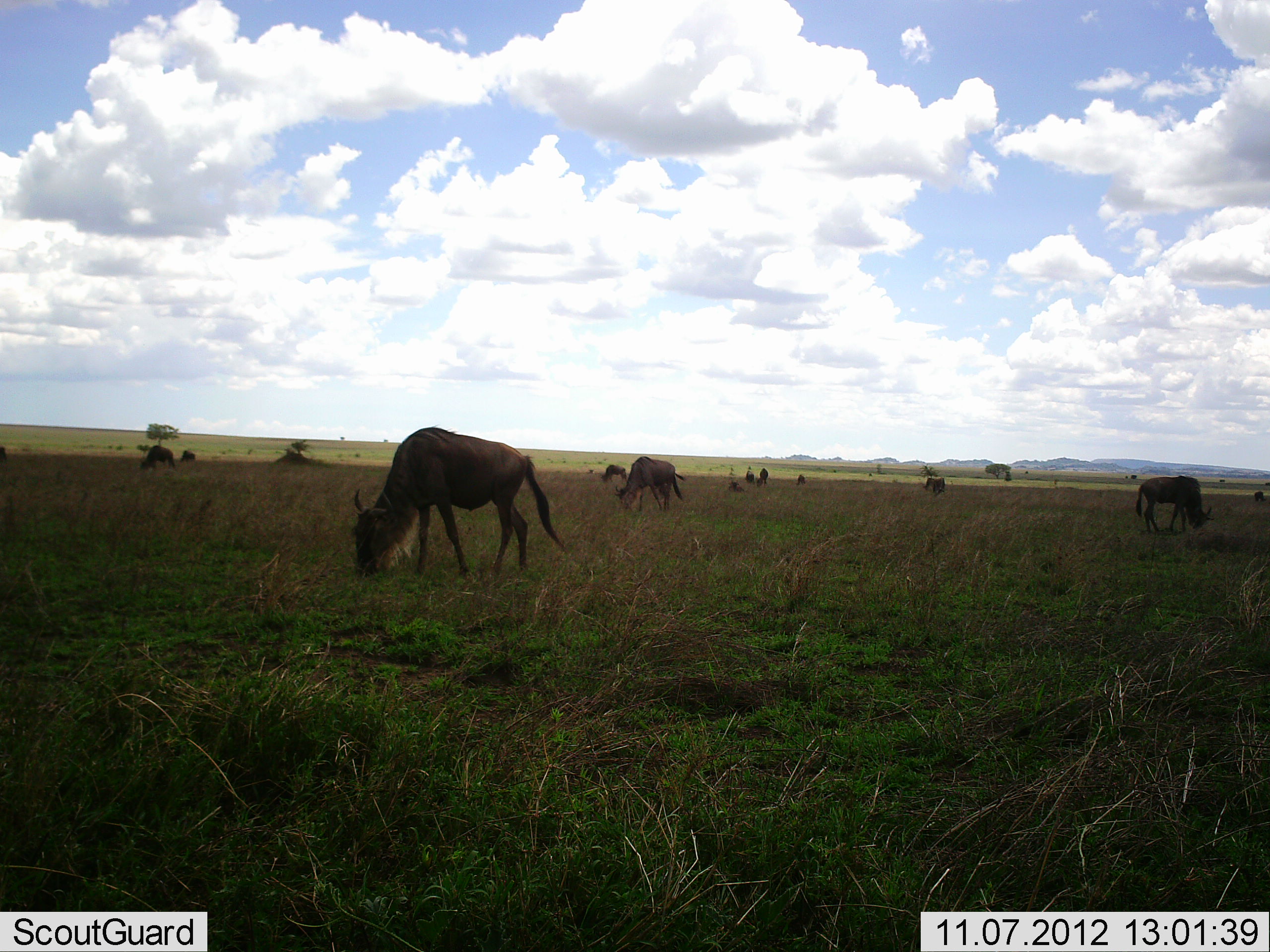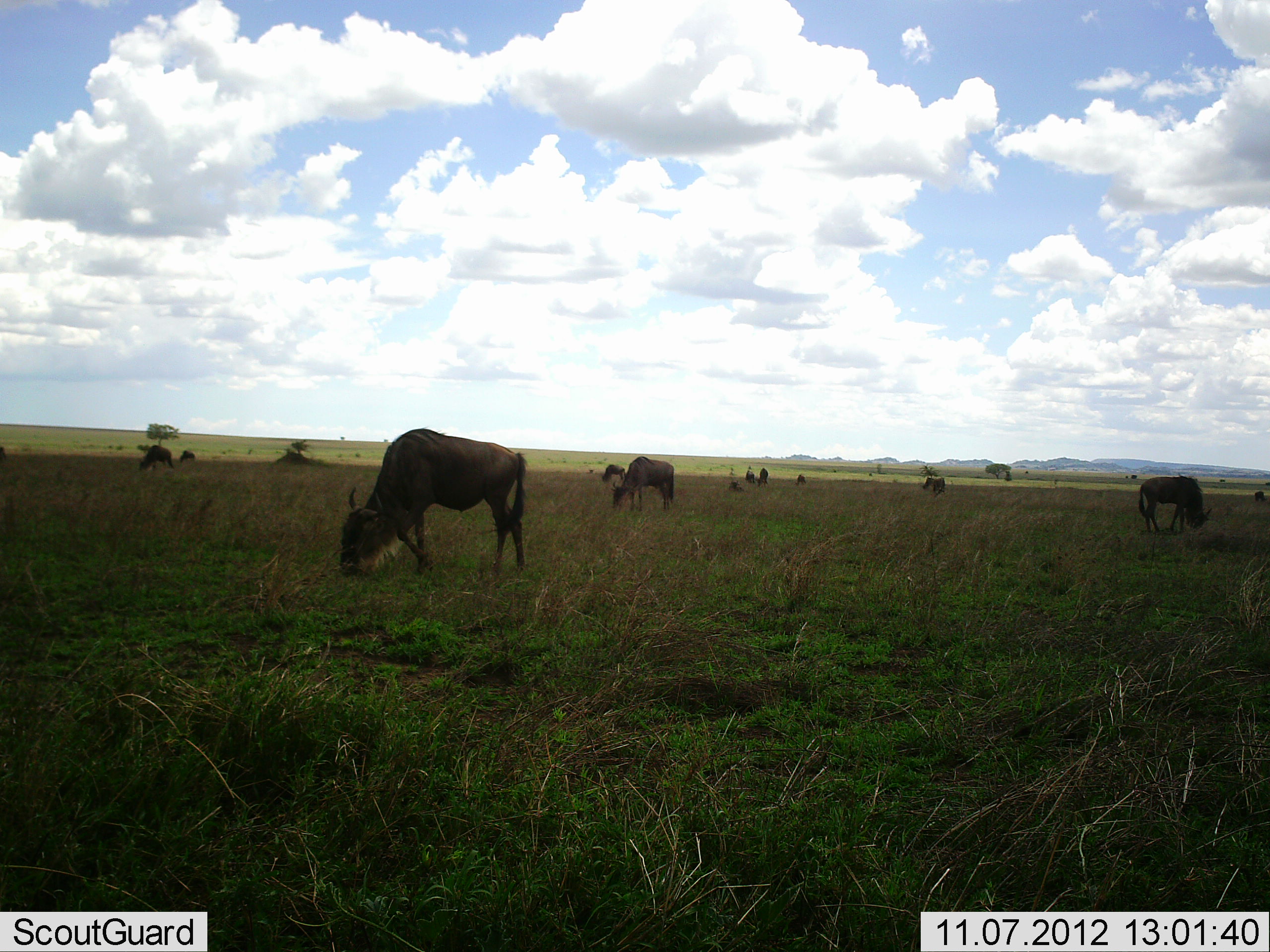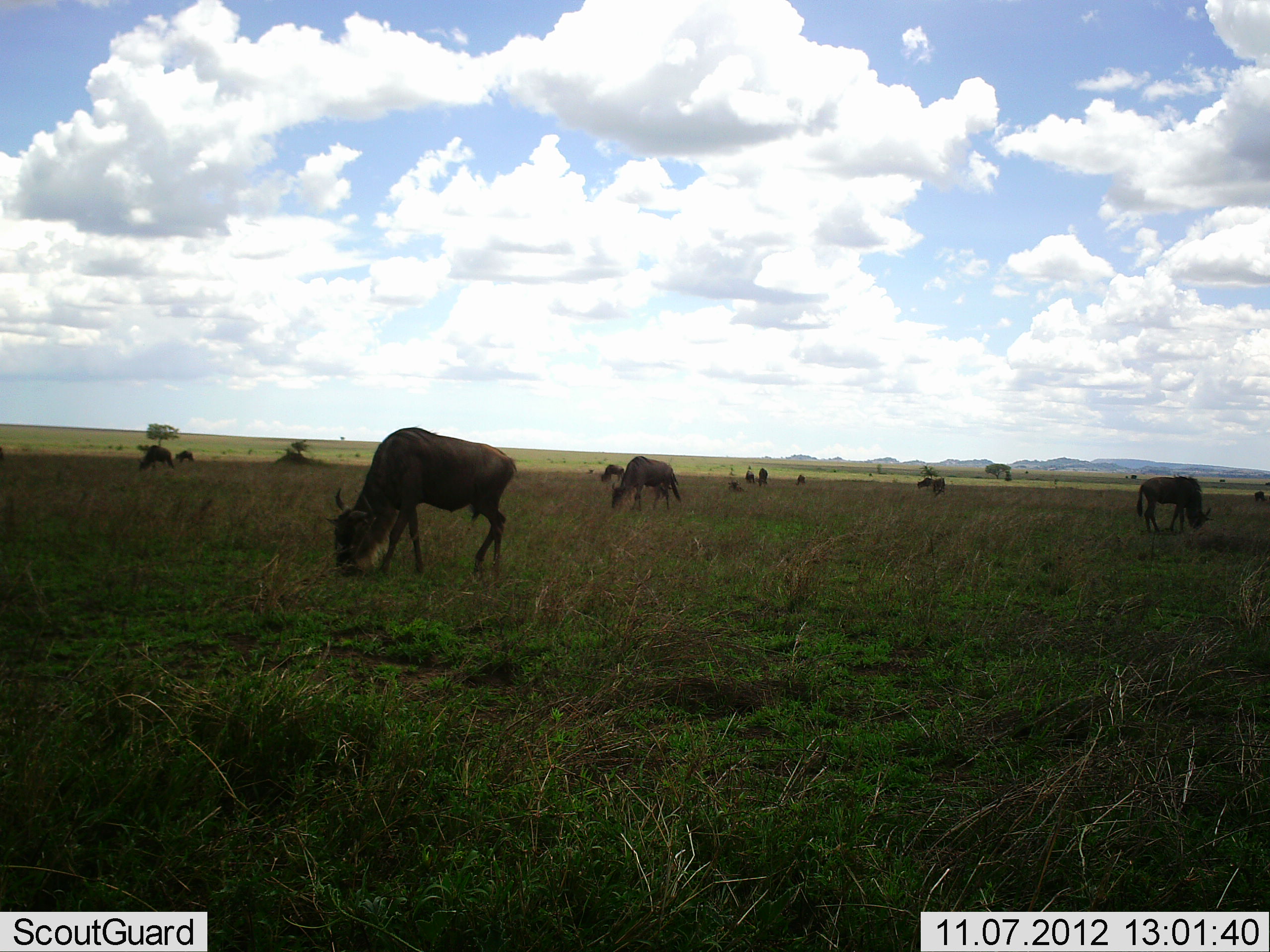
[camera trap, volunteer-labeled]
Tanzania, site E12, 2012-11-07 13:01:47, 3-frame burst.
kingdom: Animalia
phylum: Chordata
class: Mammalia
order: Artiodactyla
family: Bovidae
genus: Connochaetes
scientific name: Connochaetes taurinus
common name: blue wildebeest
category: wildebeest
Wildebeest (blue wildebeest) (Connochaetes taurinus), count 11-50. Behavior (volunteer vote fractions): standing 30%, resting 0%, moving 20%, interacting 0%. Young present (vote fraction): 10%. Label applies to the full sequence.